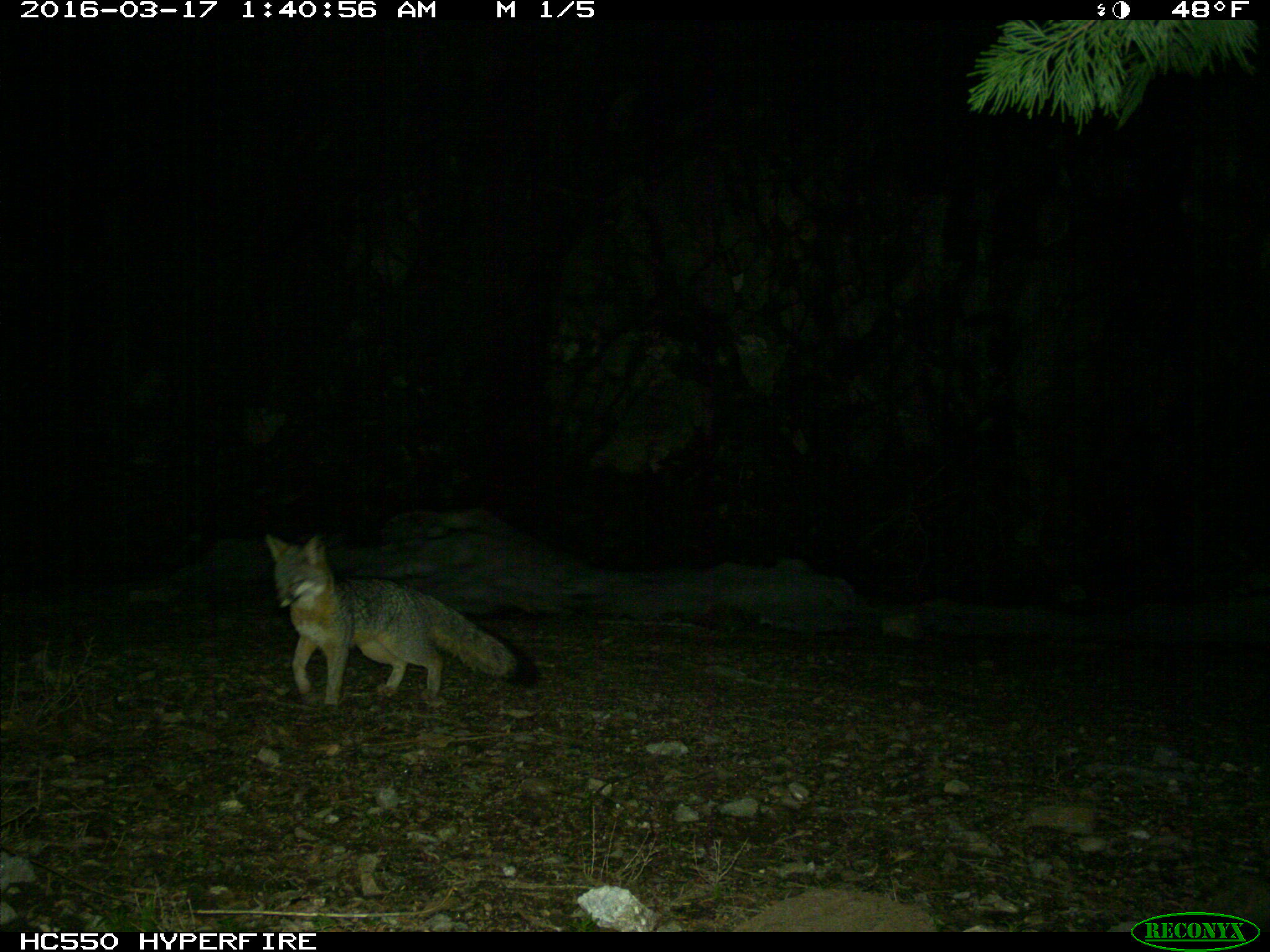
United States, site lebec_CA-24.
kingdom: Animalia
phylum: Chordata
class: Mammalia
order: Carnivora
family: Canidae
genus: Urocyon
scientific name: Urocyon cinereoargenteus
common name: gray fox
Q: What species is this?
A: Urocyon cinereoargenteus (gray fox).